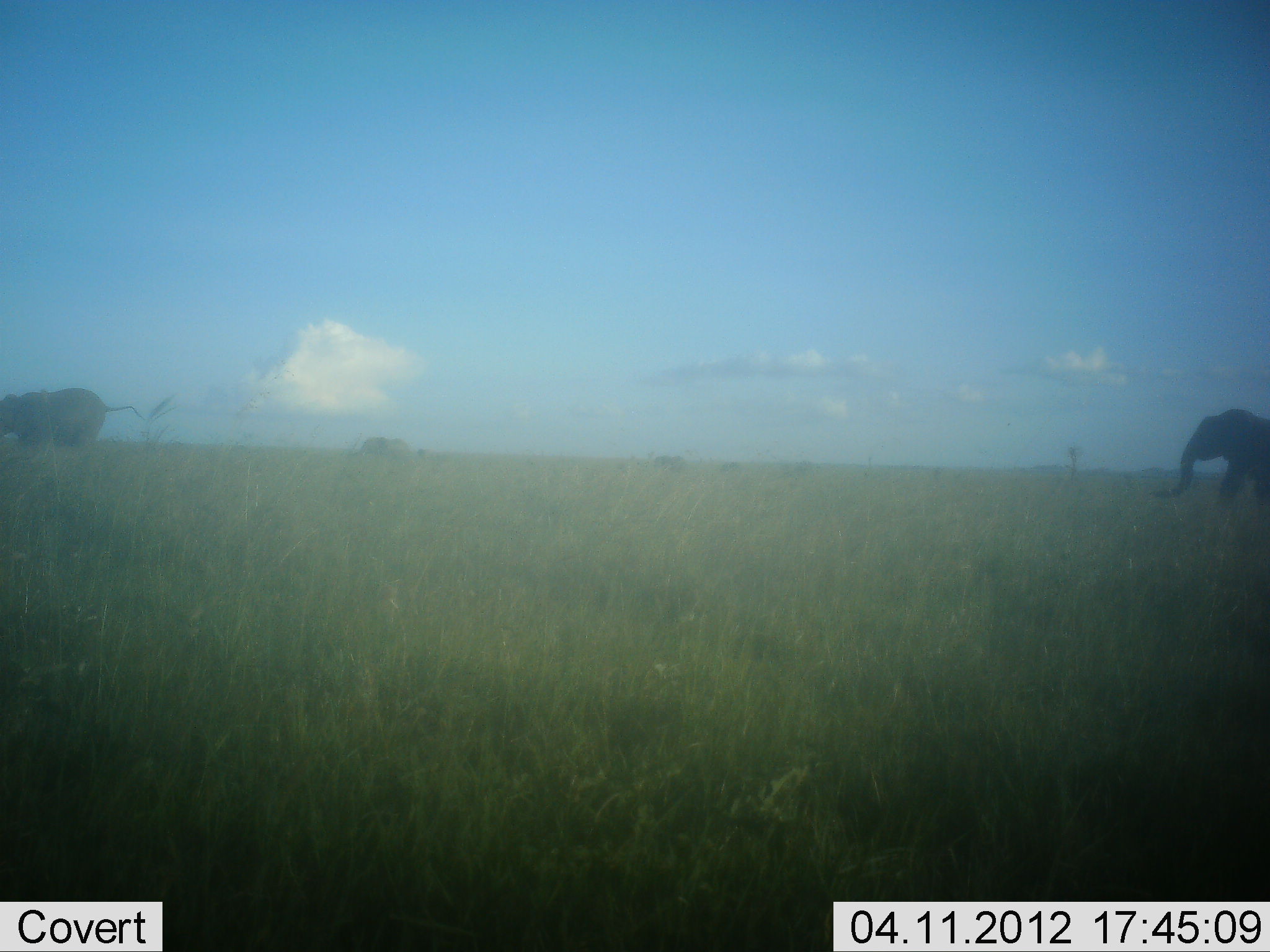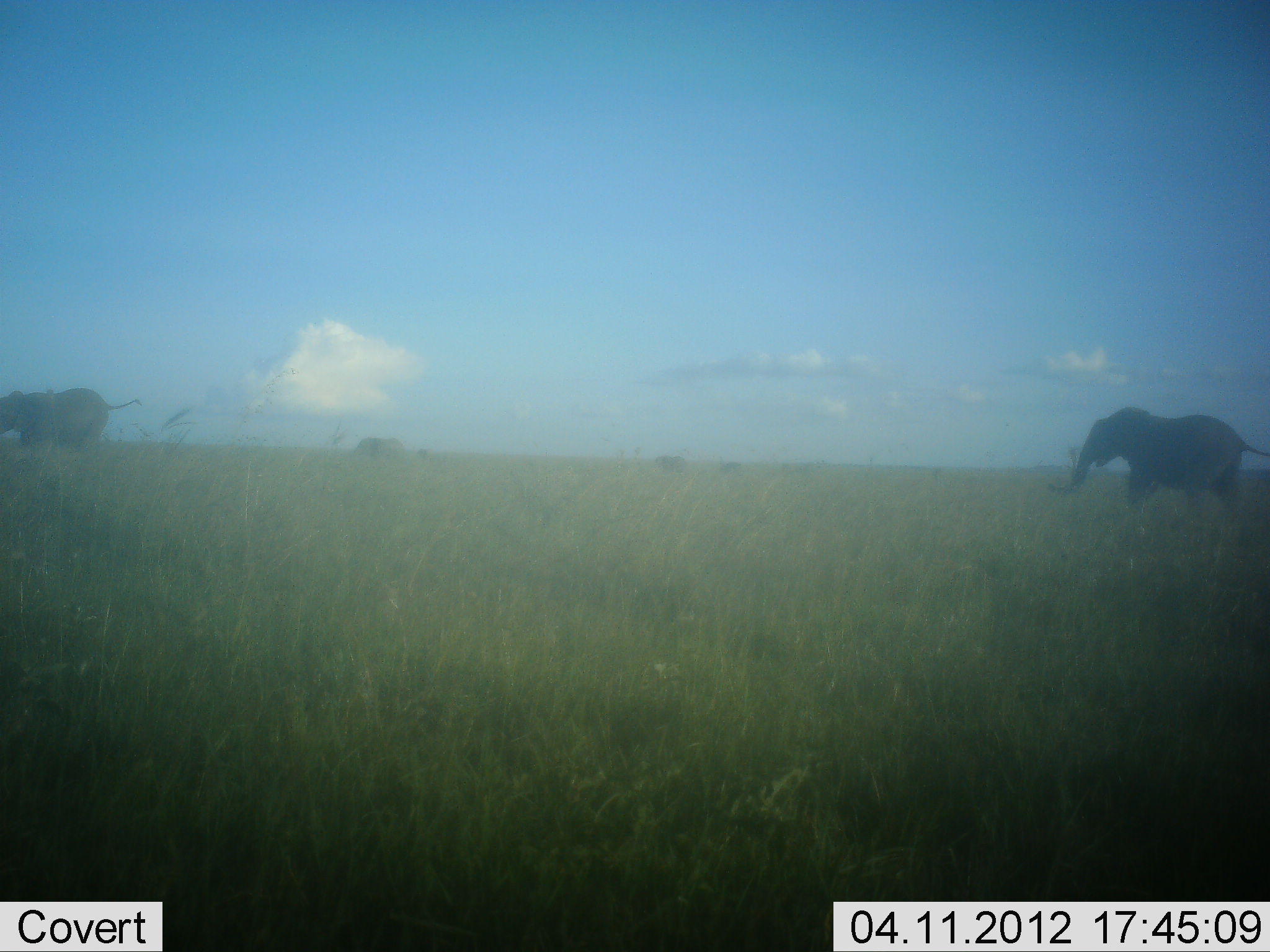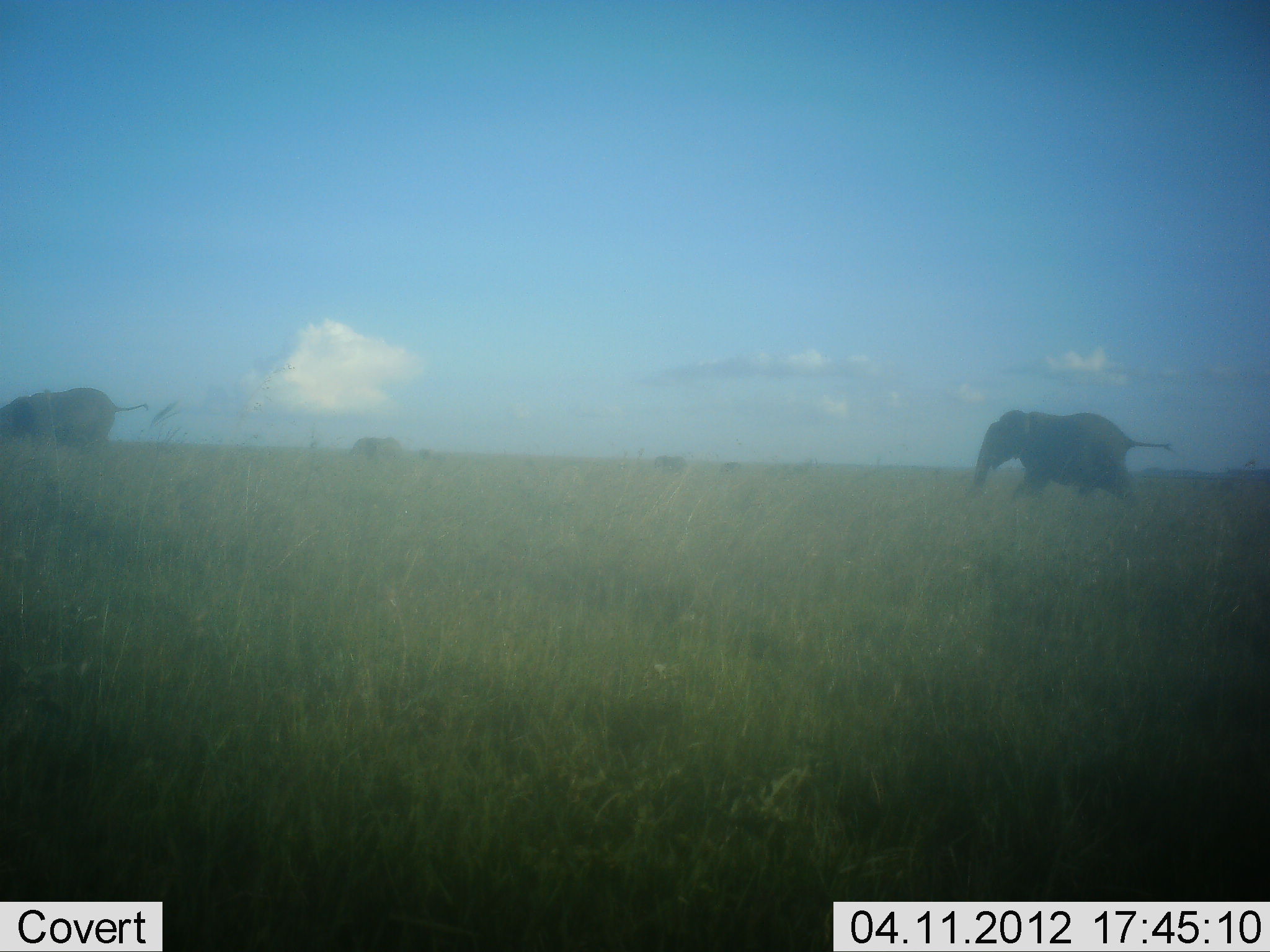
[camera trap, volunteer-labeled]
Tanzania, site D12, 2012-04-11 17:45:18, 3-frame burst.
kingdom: Animalia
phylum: Chordata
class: Mammalia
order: Proboscidea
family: Elephantidae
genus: Loxodonta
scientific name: Loxodonta africana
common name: african bush elephant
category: elephant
Elephant (african bush elephant) (Loxodonta africana), count 3. Behavior (volunteer vote fractions): standing 25%, resting 0%, moving 100%, interacting 4%. Young present (vote fraction): 4%. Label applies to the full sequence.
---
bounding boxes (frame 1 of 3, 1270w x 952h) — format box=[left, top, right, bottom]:
animal: box=[1149, 407, 1270, 504]; box=[0, 385, 148, 449]; box=[347, 435, 413, 460]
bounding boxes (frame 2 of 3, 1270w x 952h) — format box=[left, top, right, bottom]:
animal: box=[1047, 405, 1269, 509]; box=[0, 385, 144, 446]; box=[344, 437, 410, 461]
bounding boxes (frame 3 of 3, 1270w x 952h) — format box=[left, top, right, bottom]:
animal: box=[973, 407, 1174, 506]; box=[0, 384, 150, 442]; box=[346, 436, 404, 459]